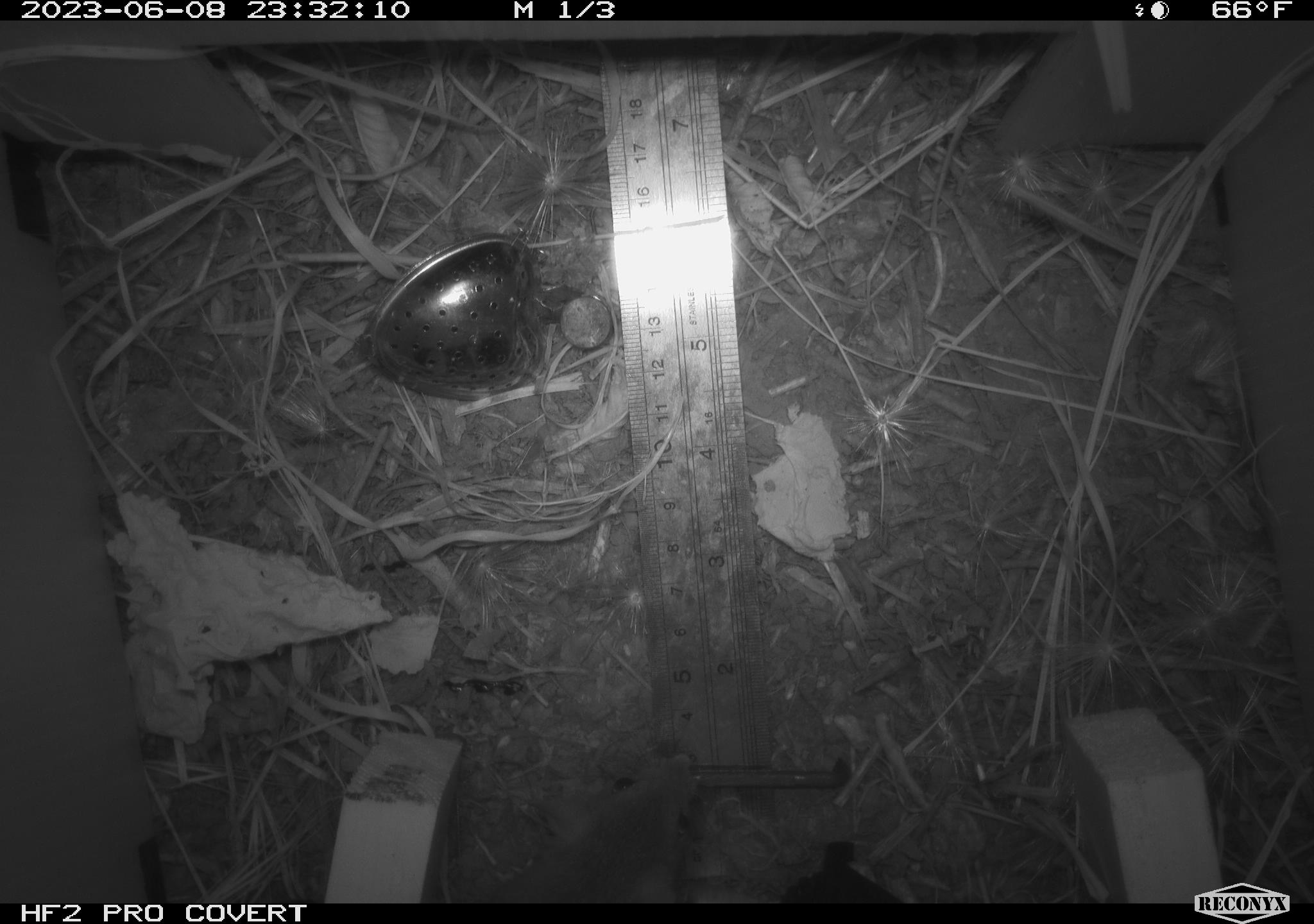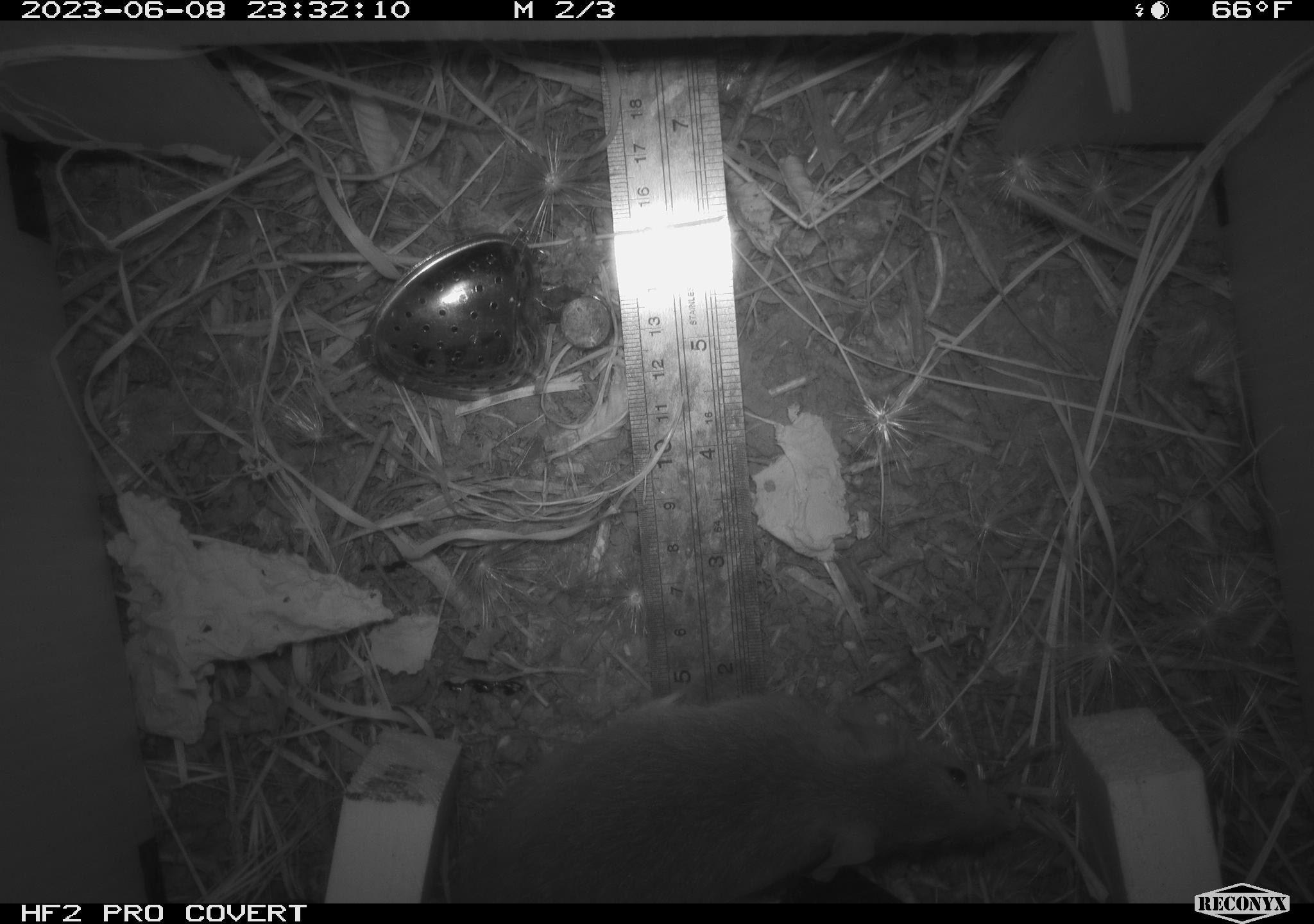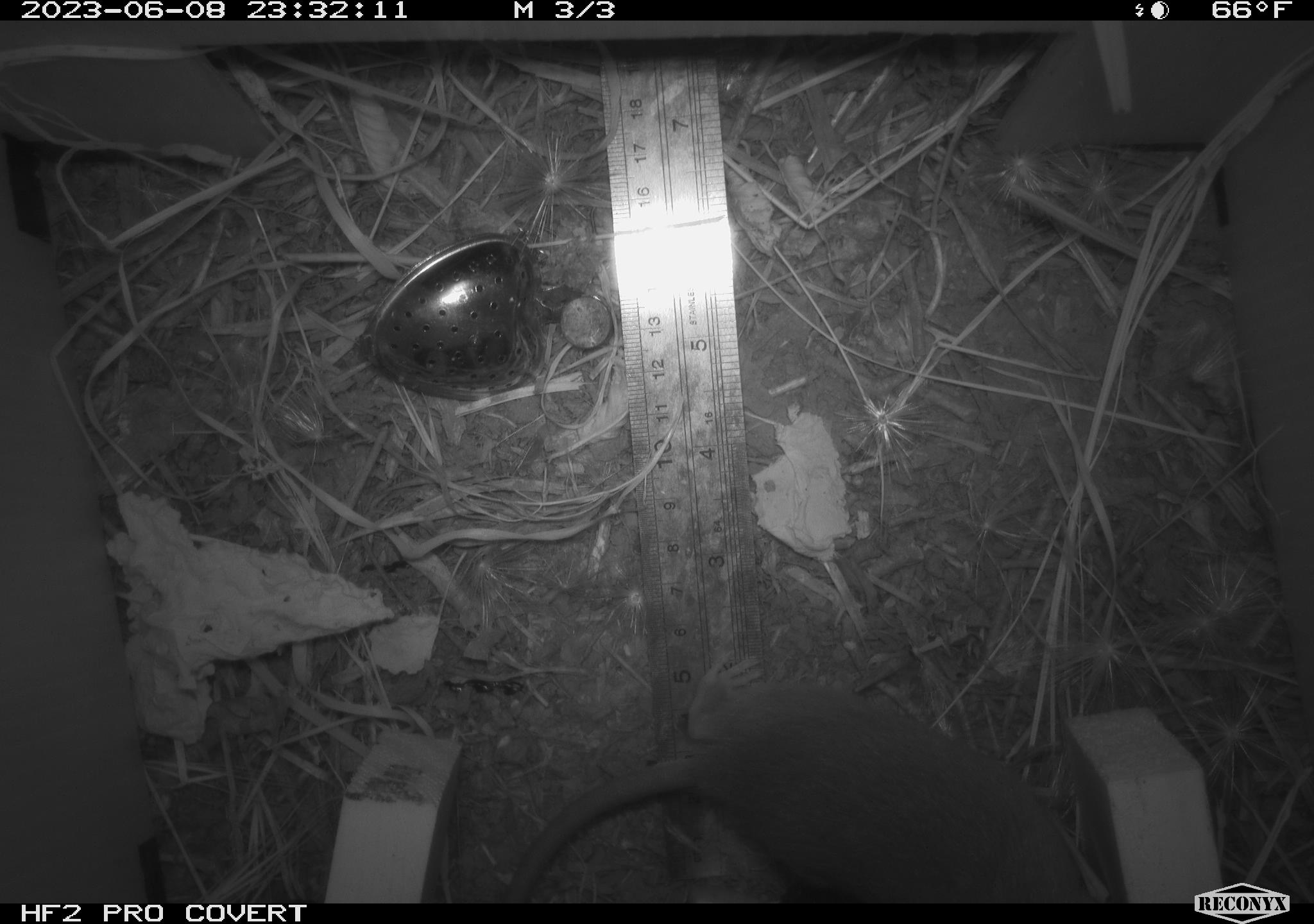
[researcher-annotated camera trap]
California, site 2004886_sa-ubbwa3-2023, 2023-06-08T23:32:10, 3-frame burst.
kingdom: Animalia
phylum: Chordata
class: Mammalia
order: Rodentia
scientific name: Rodentia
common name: mouse species